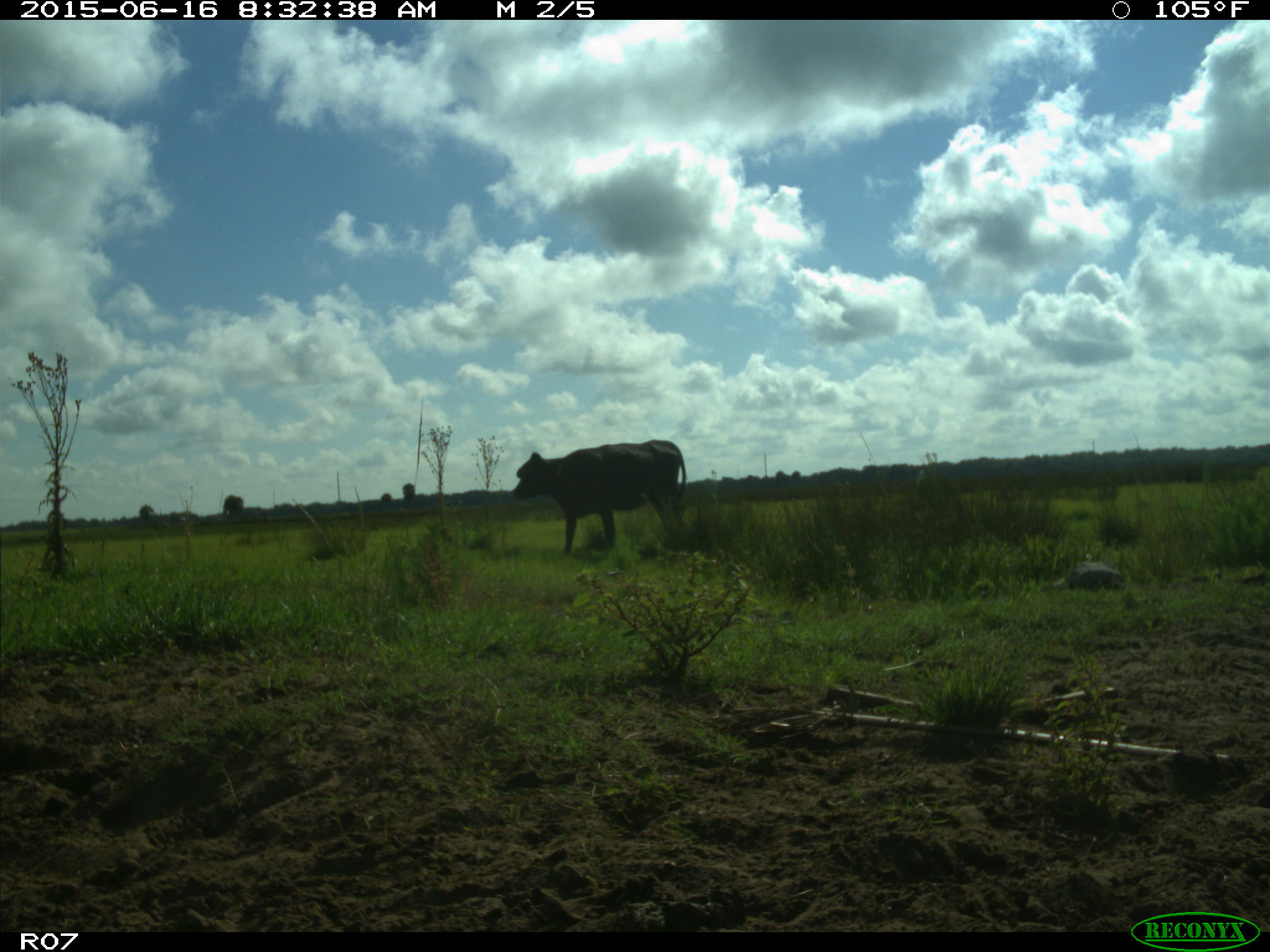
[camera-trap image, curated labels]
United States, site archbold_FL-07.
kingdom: Animalia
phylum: Chordata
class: Mammalia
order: Artiodactyla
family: Bovidae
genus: Bos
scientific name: Bos taurus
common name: domestic cow